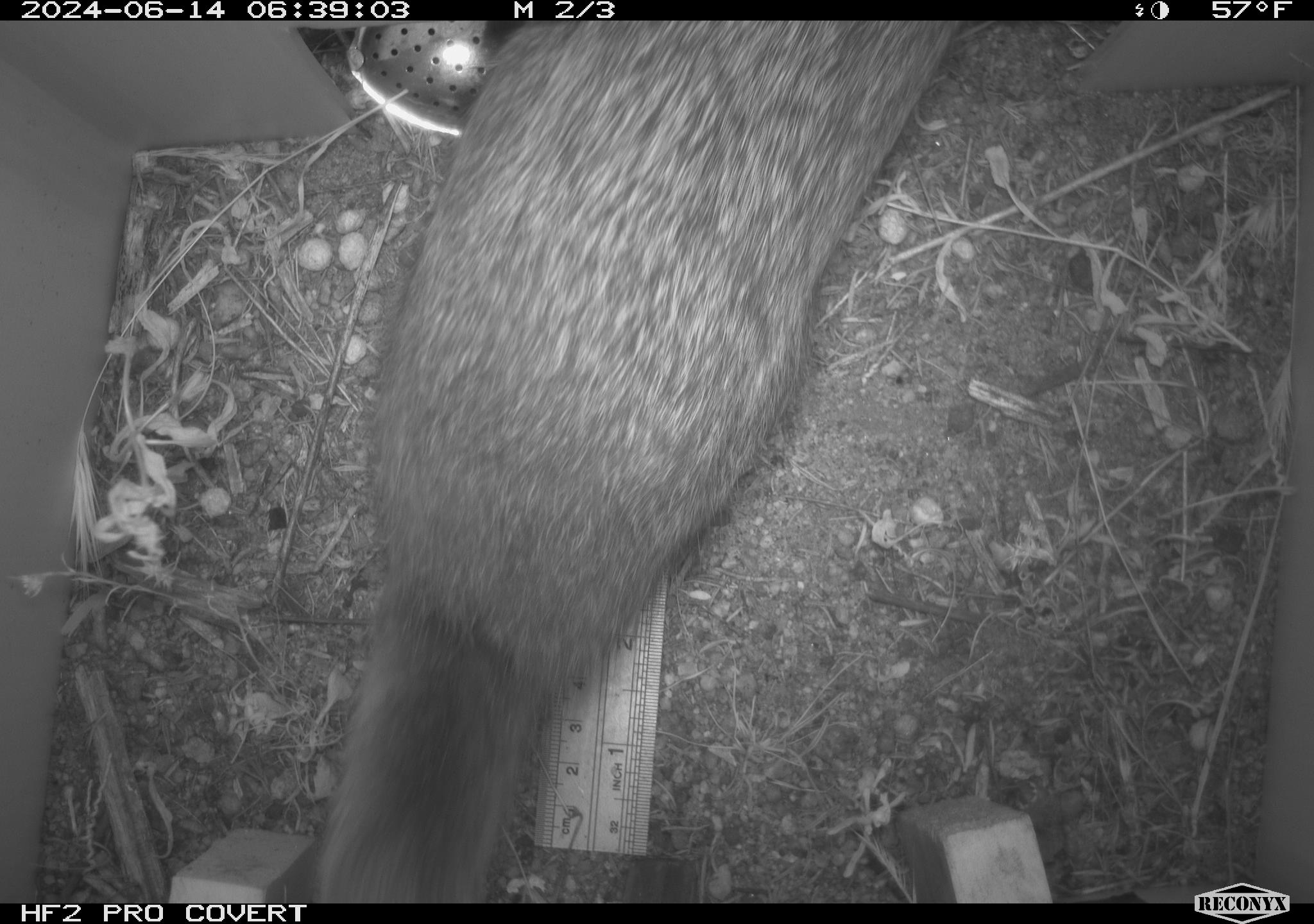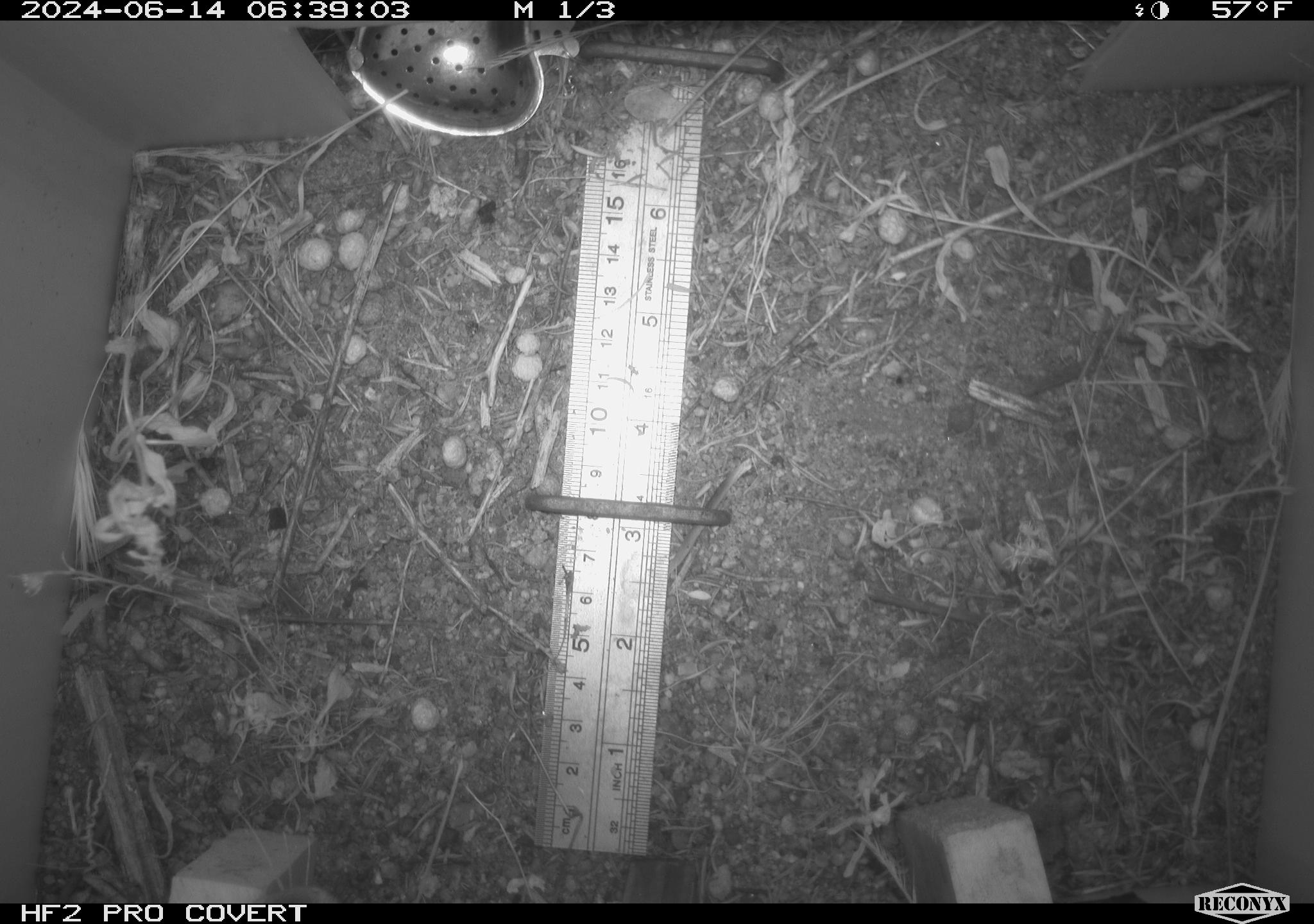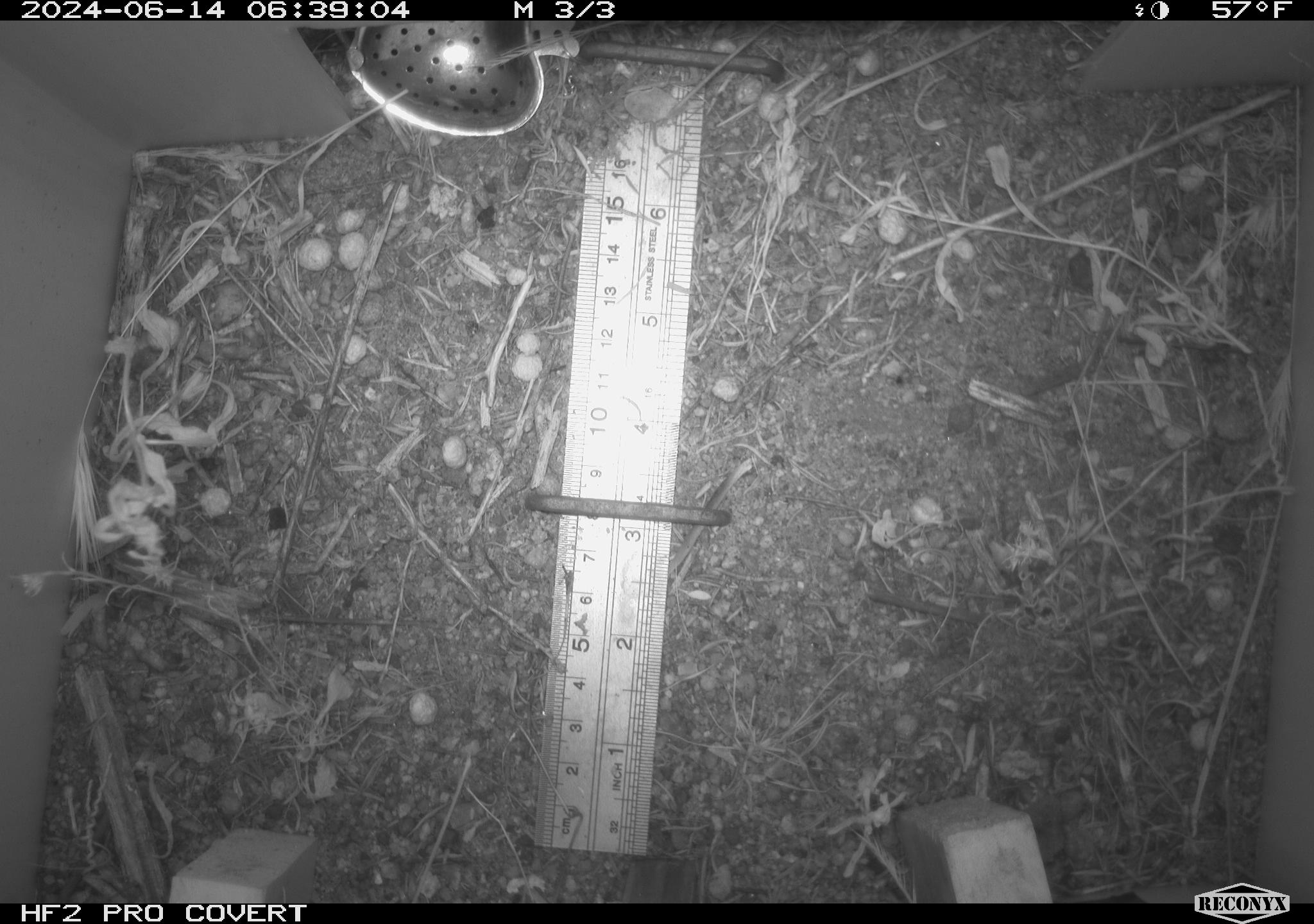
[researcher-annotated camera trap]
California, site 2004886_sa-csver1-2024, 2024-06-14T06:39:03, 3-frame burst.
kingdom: Animalia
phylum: Chordata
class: Mammalia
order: Lagomorpha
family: Leporidae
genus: Sylvilagus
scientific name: Sylvilagus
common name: cottontail rabbits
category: sylvilagus species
Sylvilagus species (cottontail rabbits) (Sylvilagus).